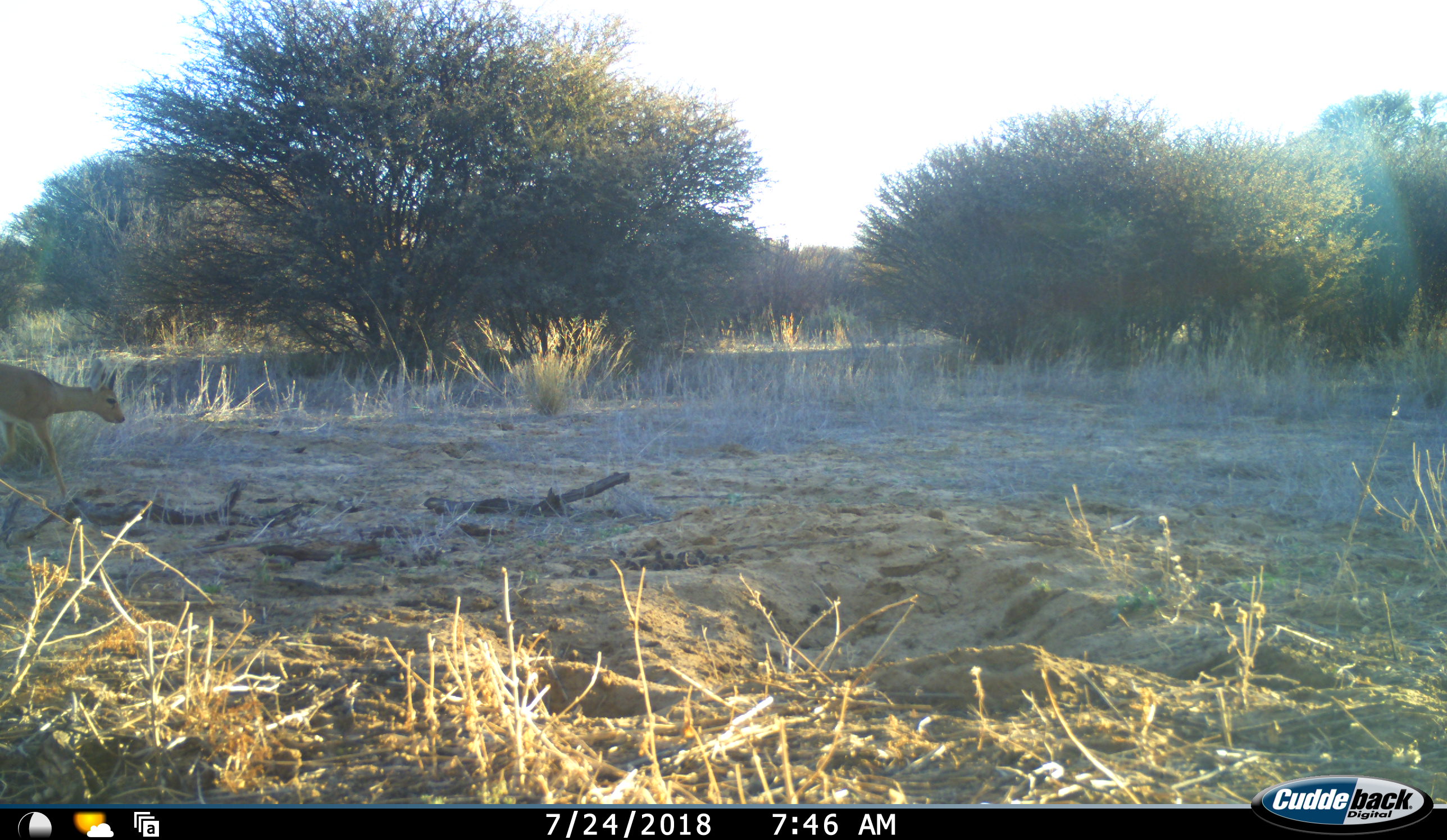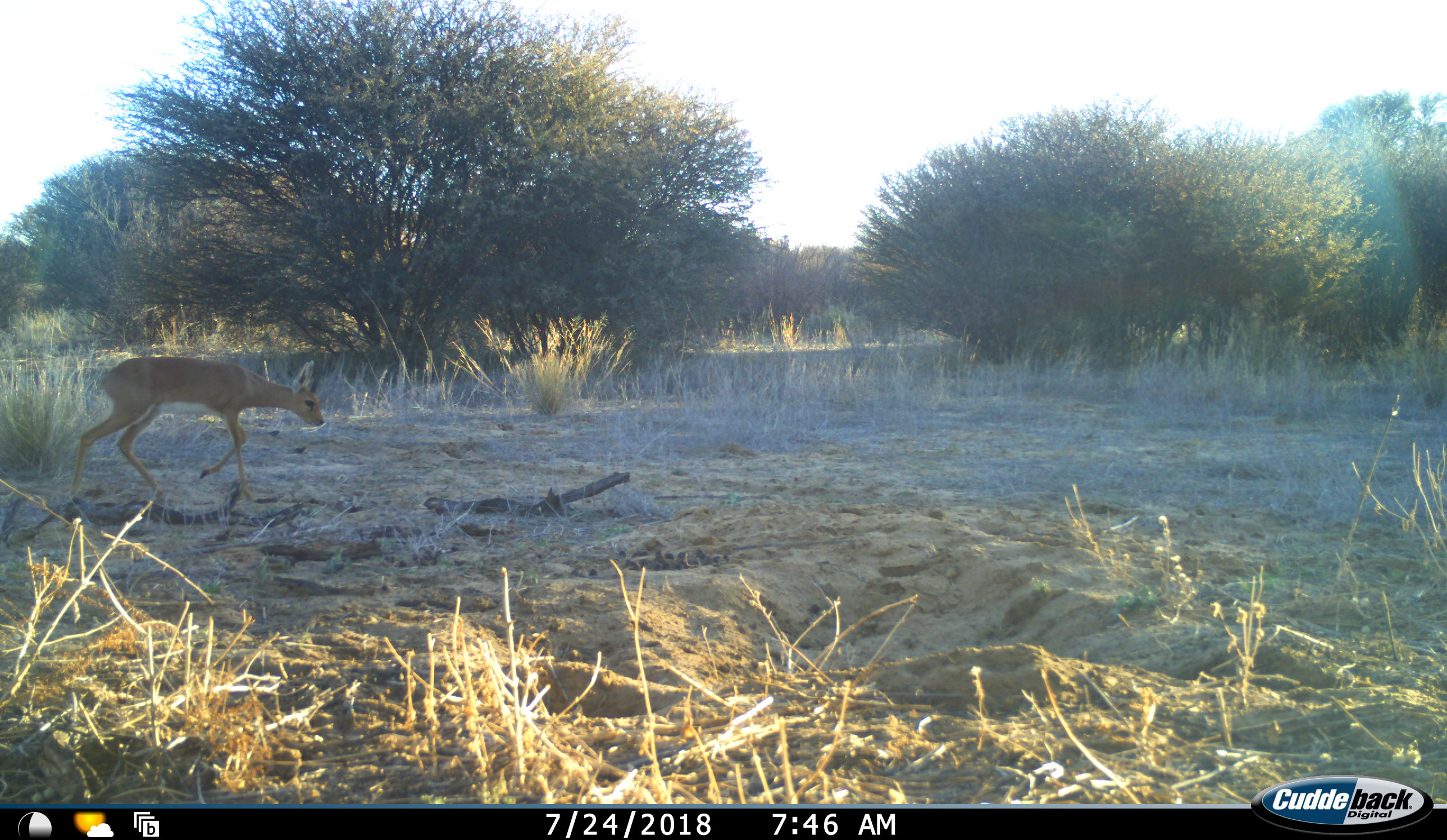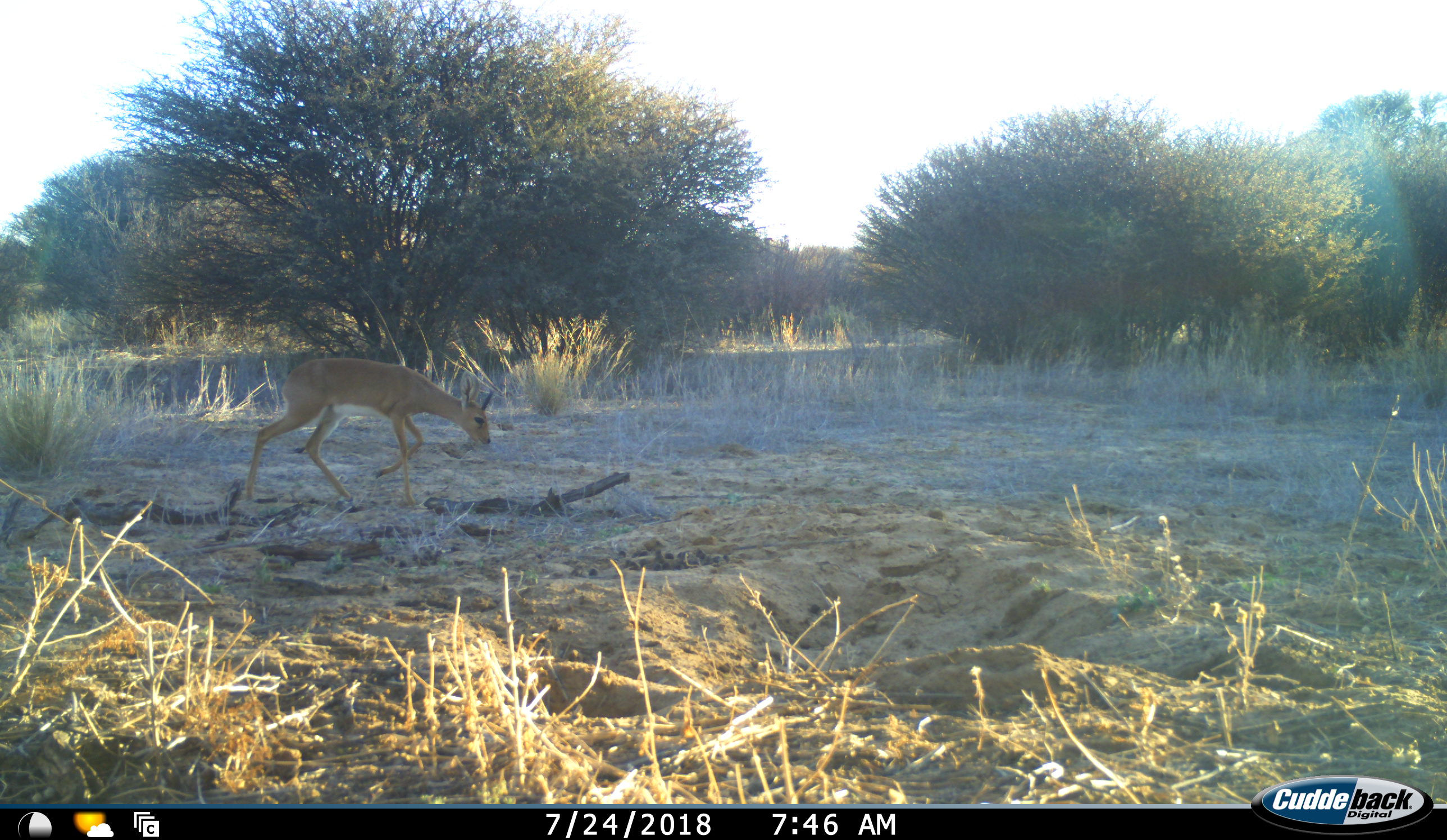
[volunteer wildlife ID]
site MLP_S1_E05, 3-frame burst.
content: unidentified animal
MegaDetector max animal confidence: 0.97